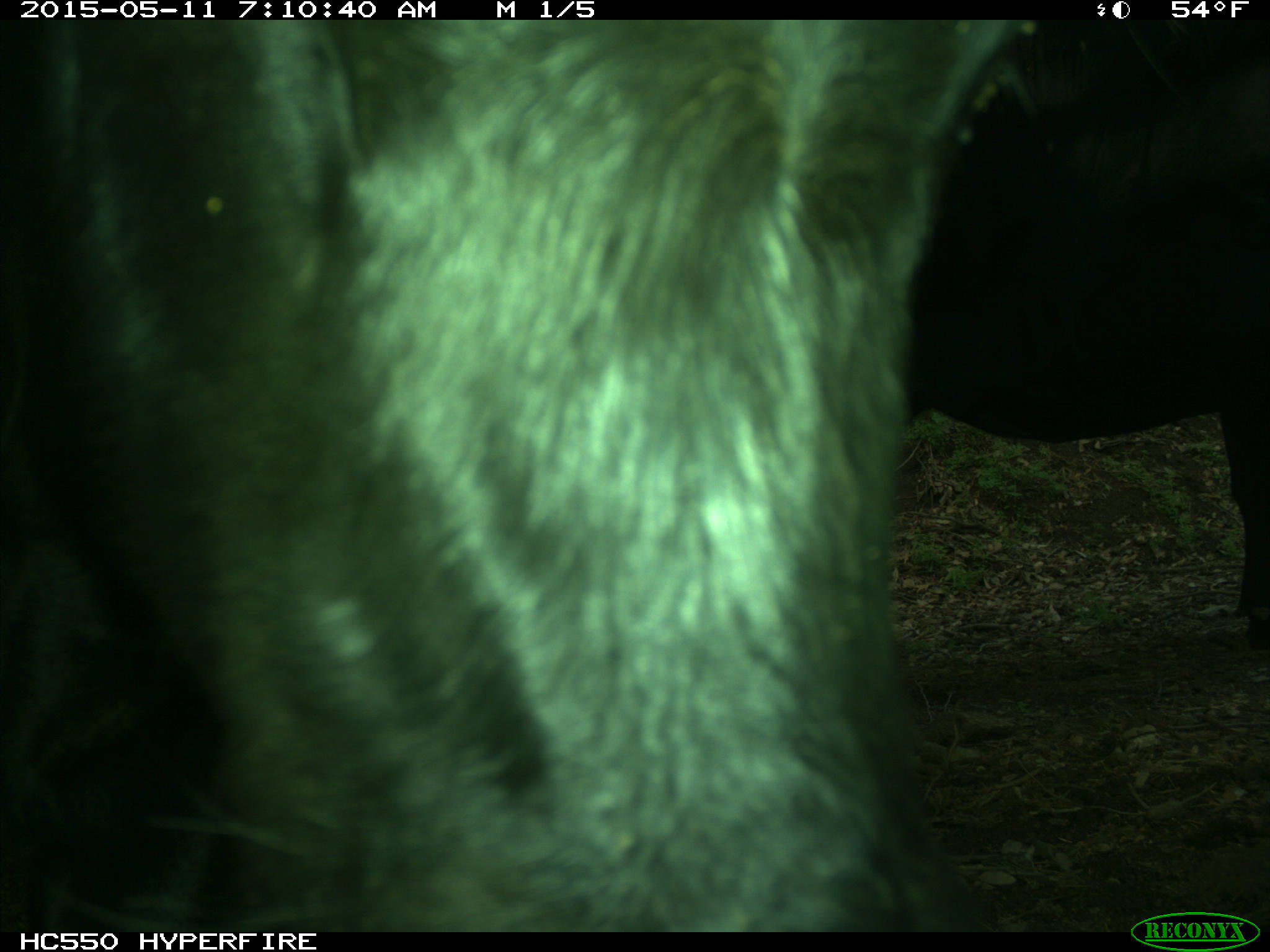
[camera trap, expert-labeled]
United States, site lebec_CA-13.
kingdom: Animalia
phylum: Chordata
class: Mammalia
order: Artiodactyla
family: Bovidae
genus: Bos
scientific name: Bos taurus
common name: domestic cow